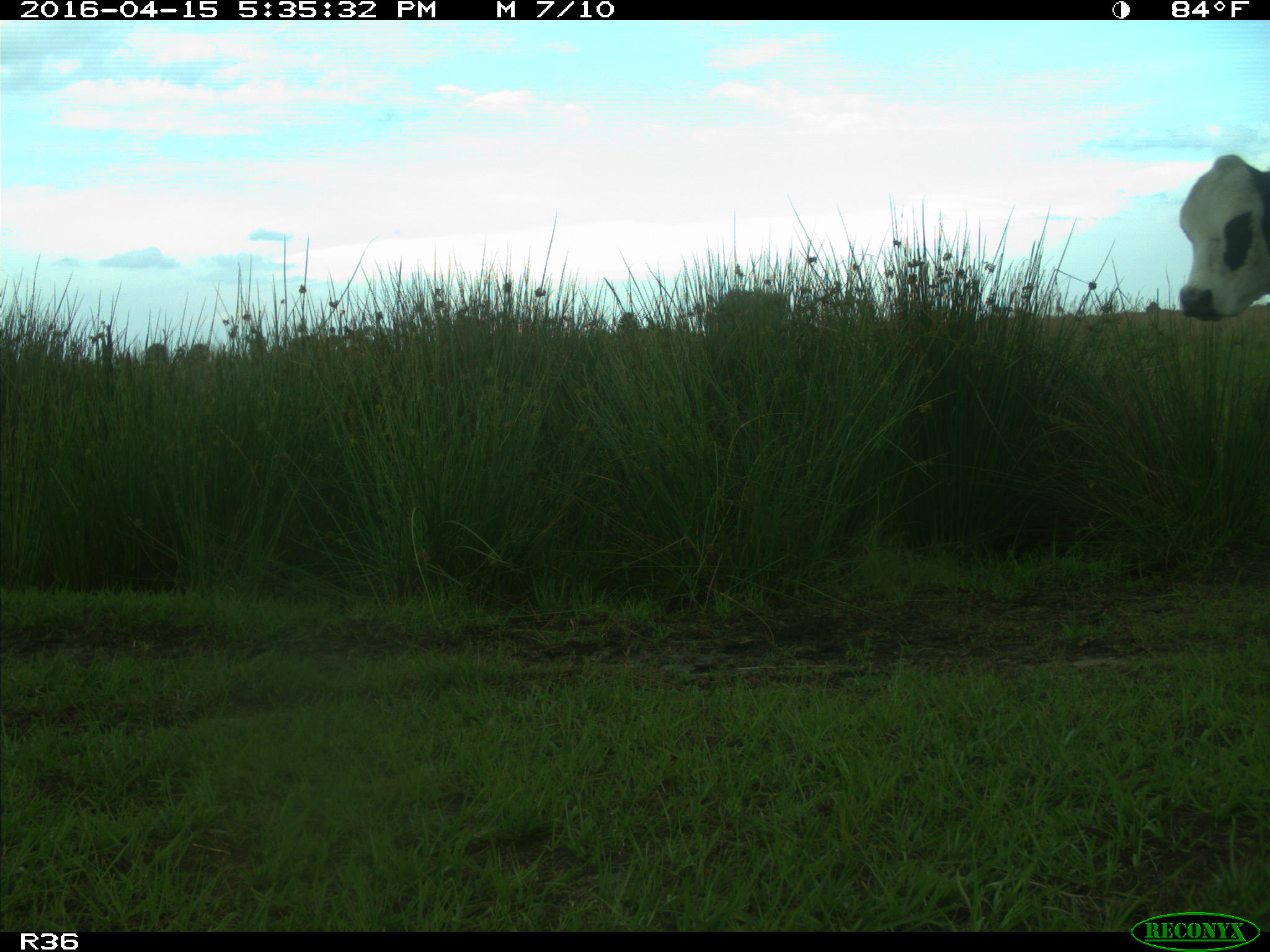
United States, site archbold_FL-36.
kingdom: Animalia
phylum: Chordata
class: Mammalia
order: Artiodactyla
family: Bovidae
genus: Bos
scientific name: Bos taurus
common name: domestic cow